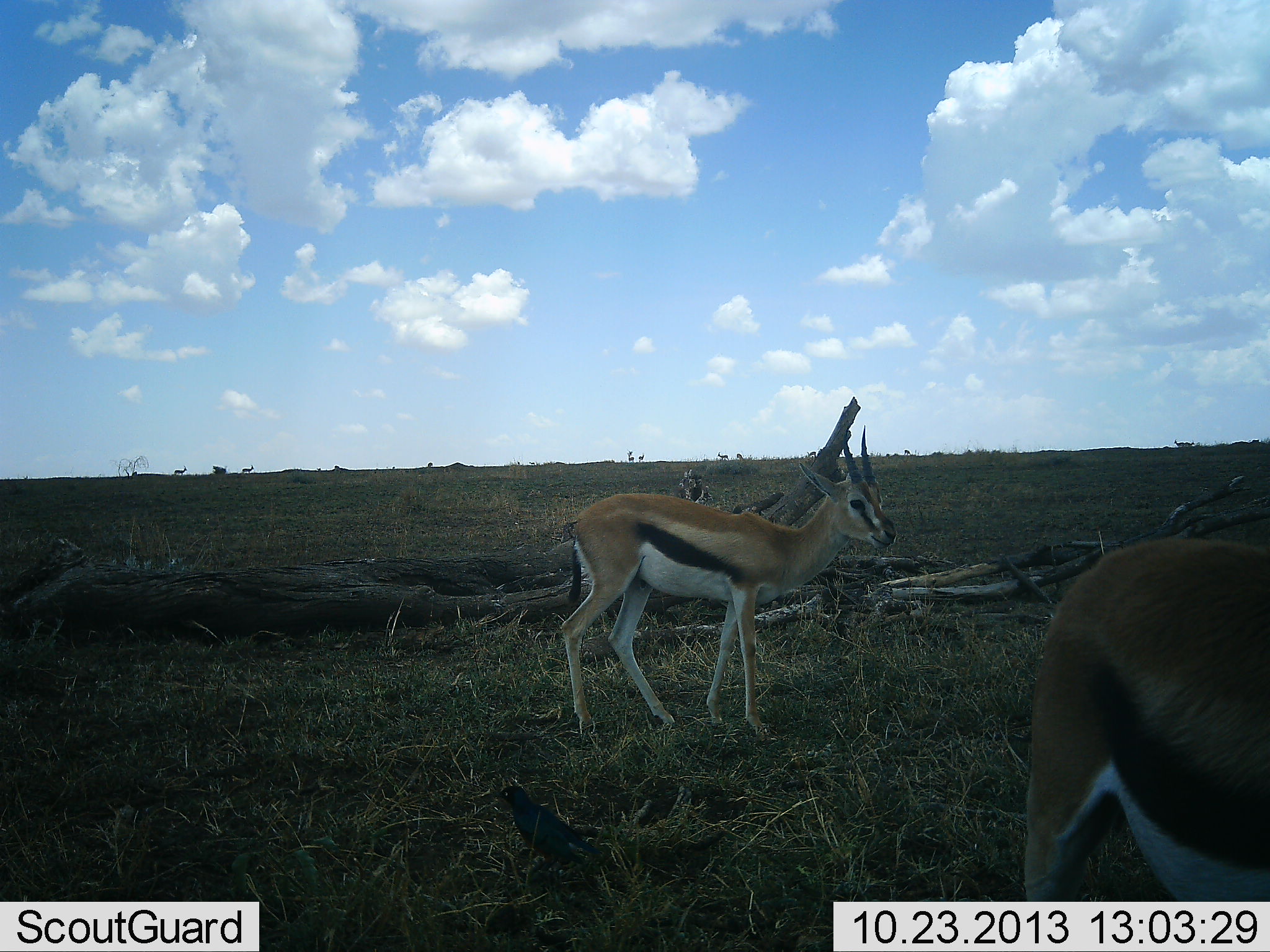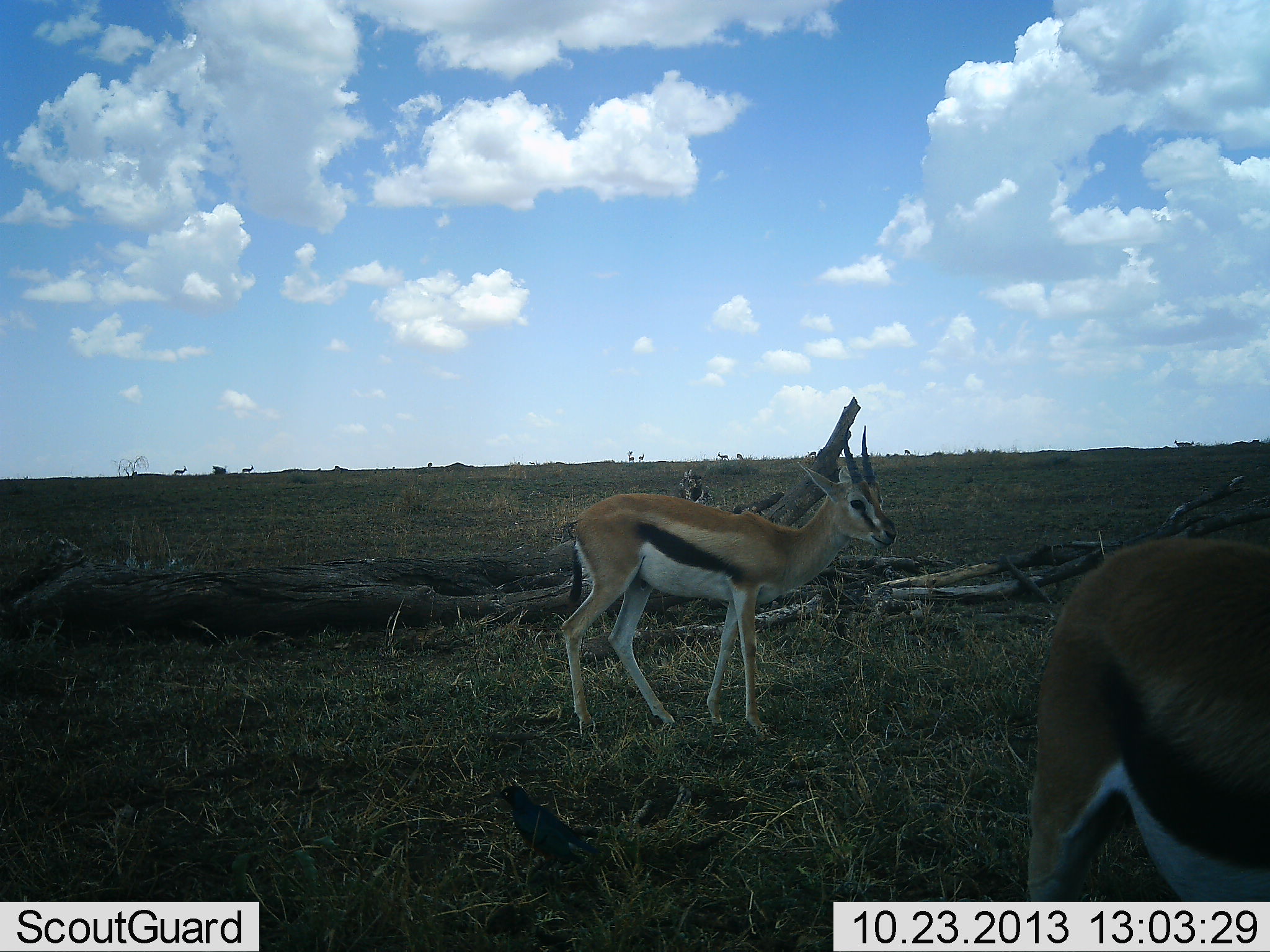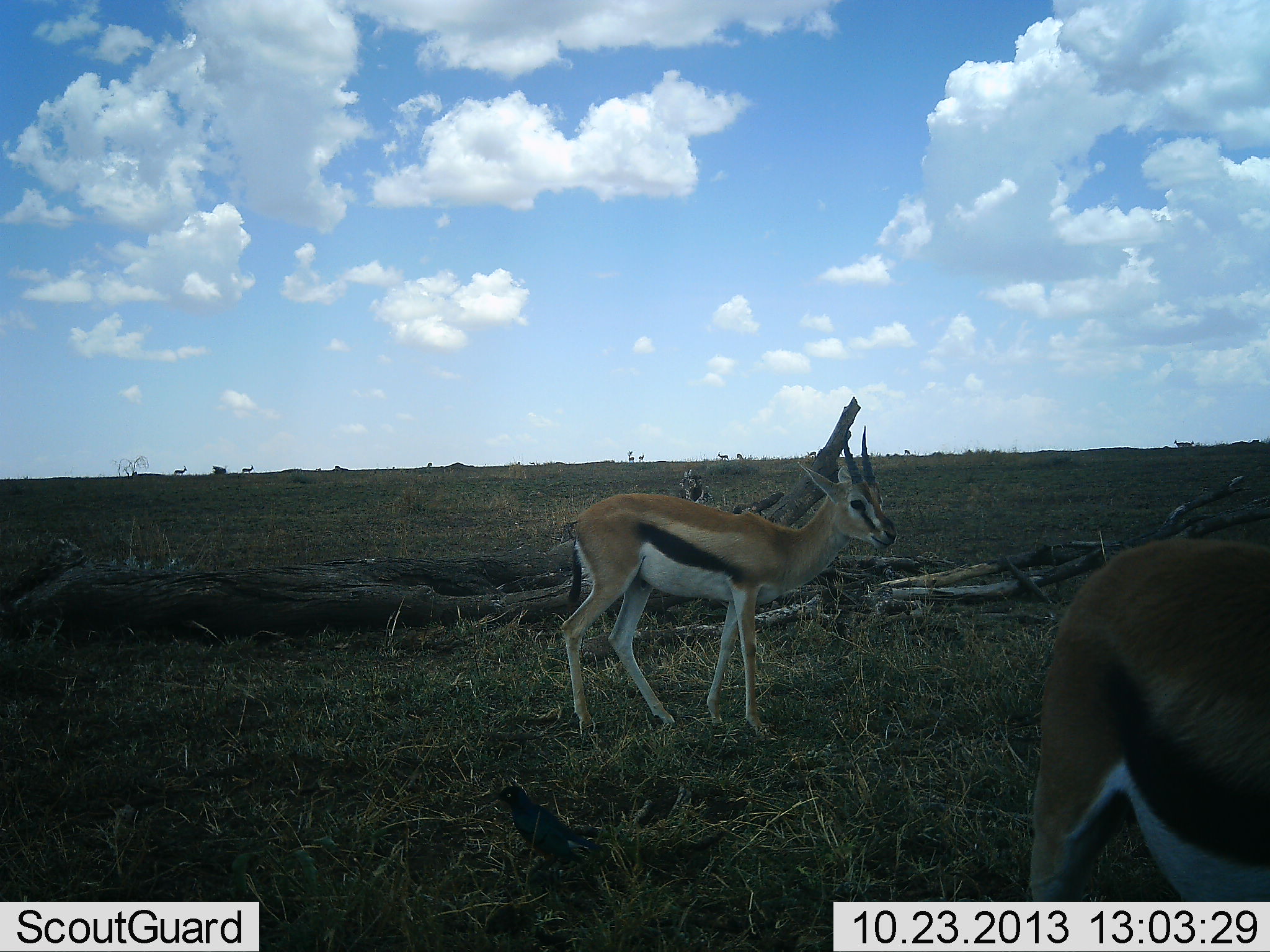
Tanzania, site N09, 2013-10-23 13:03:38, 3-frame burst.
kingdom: Animalia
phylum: Chordata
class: Mammalia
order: Artiodactyla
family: Bovidae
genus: Eudorcas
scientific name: Eudorcas thomsonii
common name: thomson's gazelle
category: gazellethomsons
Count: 2.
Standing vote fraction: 100%.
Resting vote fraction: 0%.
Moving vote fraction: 0%.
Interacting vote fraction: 0%.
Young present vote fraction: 0%.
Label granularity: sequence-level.